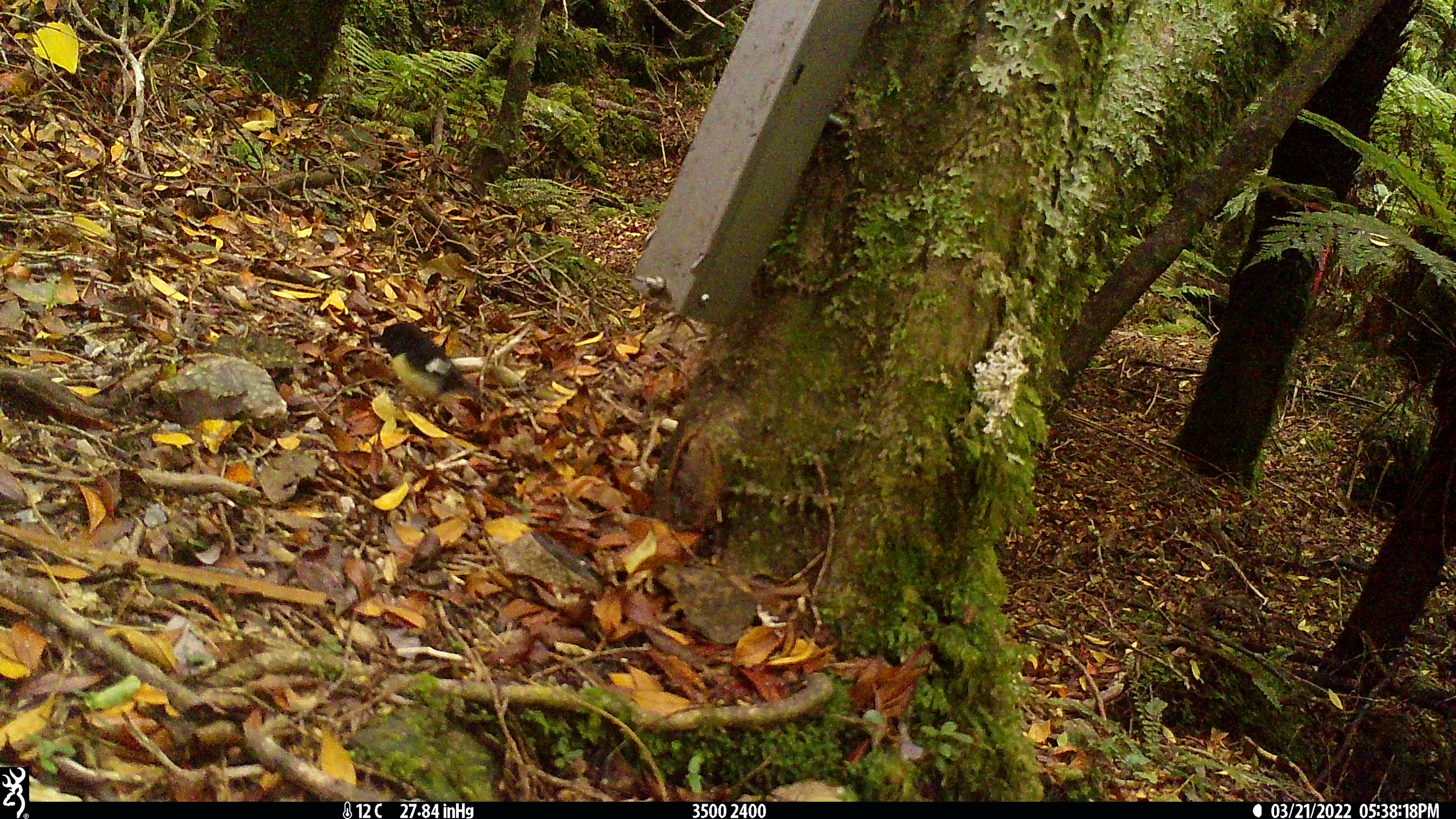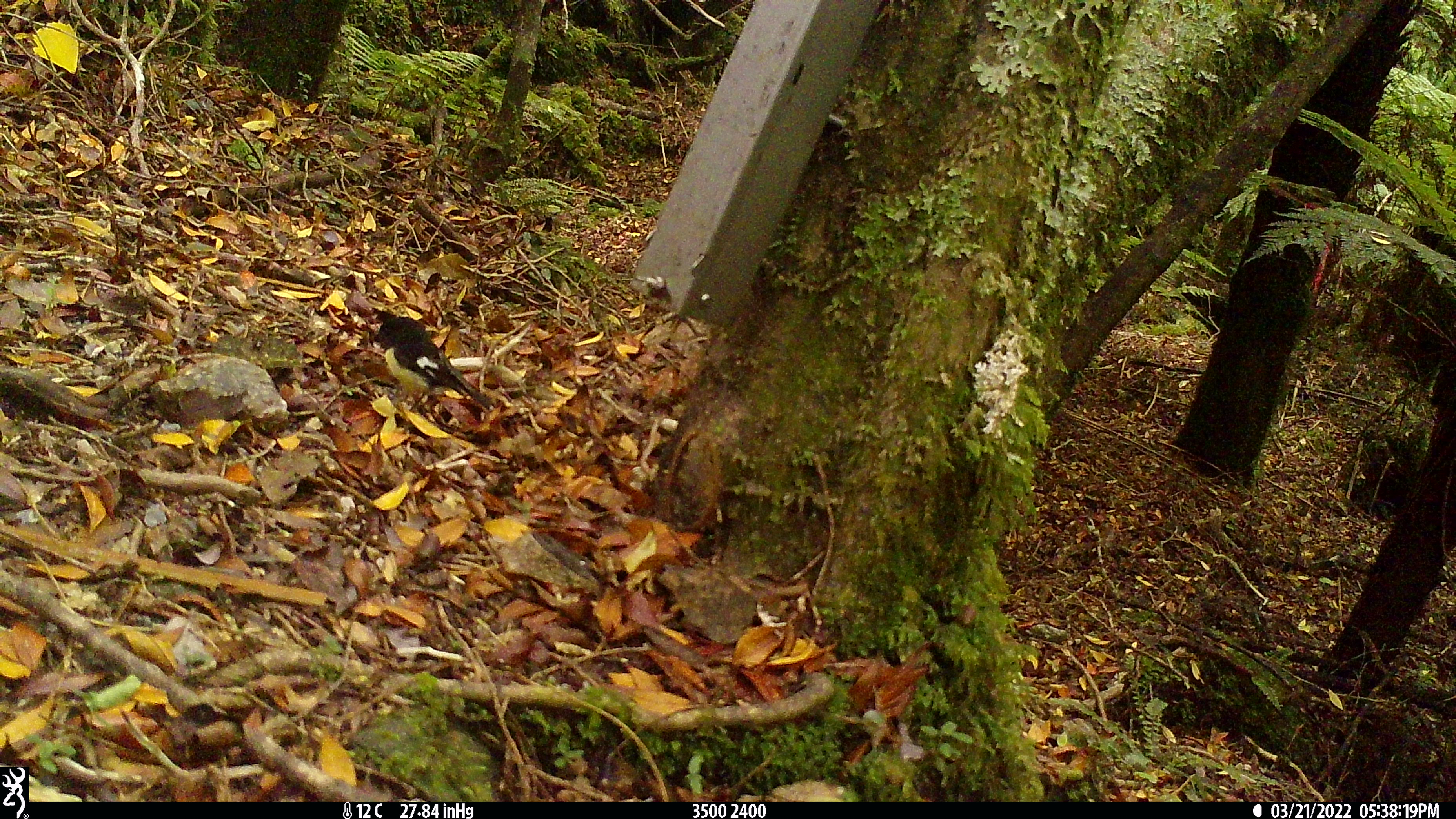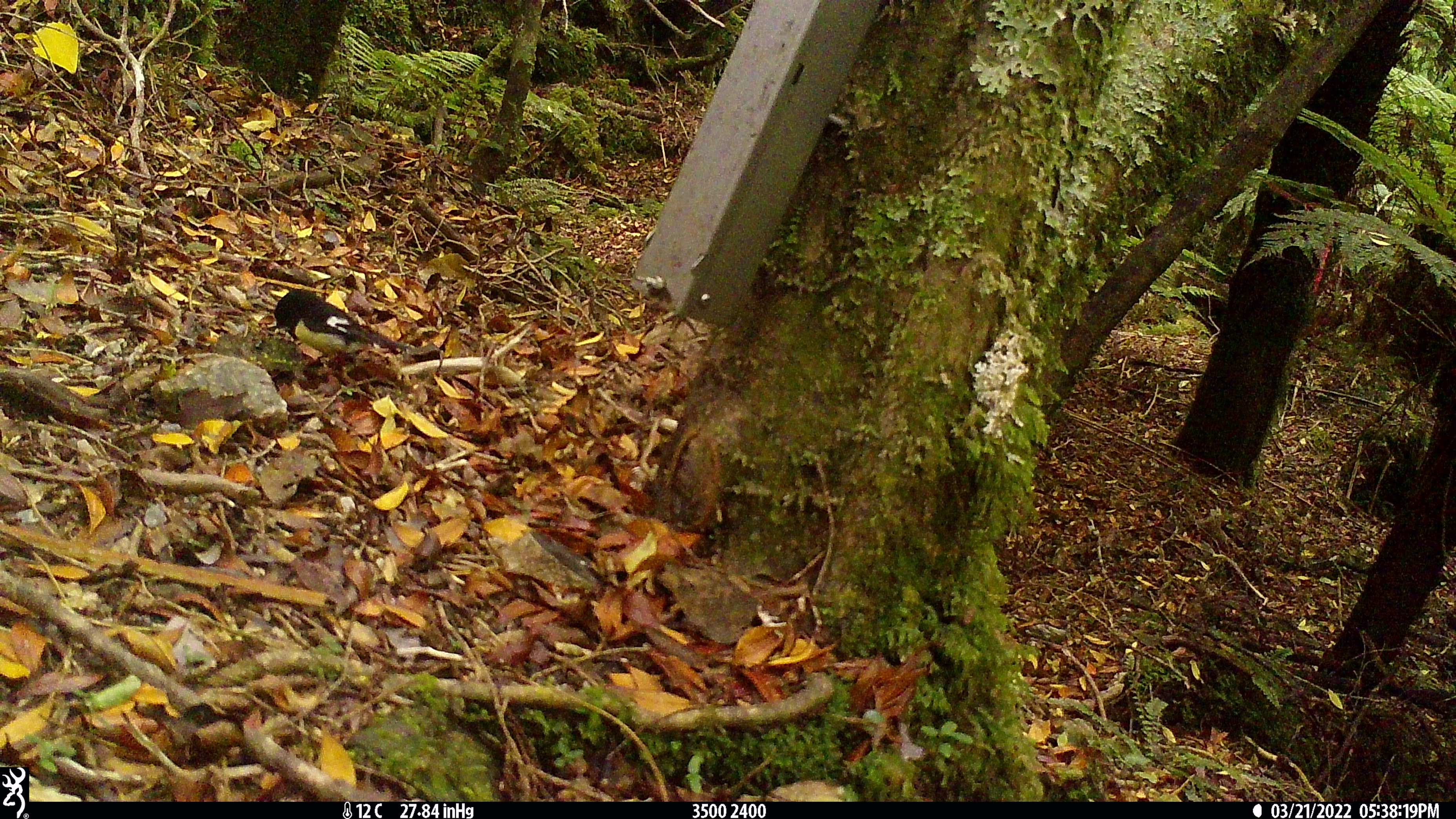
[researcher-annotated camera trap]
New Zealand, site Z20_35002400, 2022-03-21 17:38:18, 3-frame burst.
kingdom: Animalia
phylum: Chordata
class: Aves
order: Passeriformes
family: Petroicidae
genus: Petroica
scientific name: Petroica macrocephala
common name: tomtit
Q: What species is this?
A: Tomtit (Petroica macrocephala).